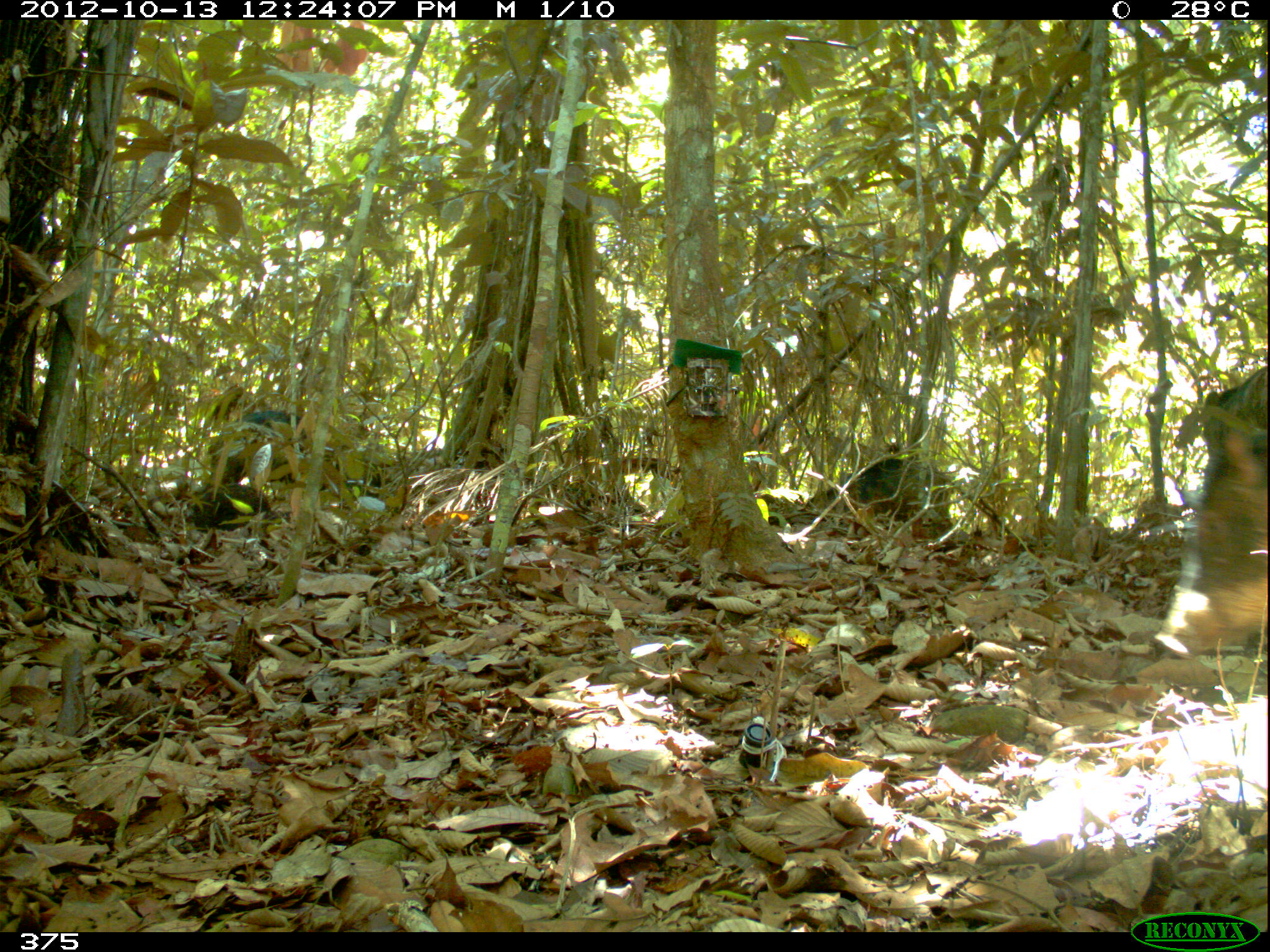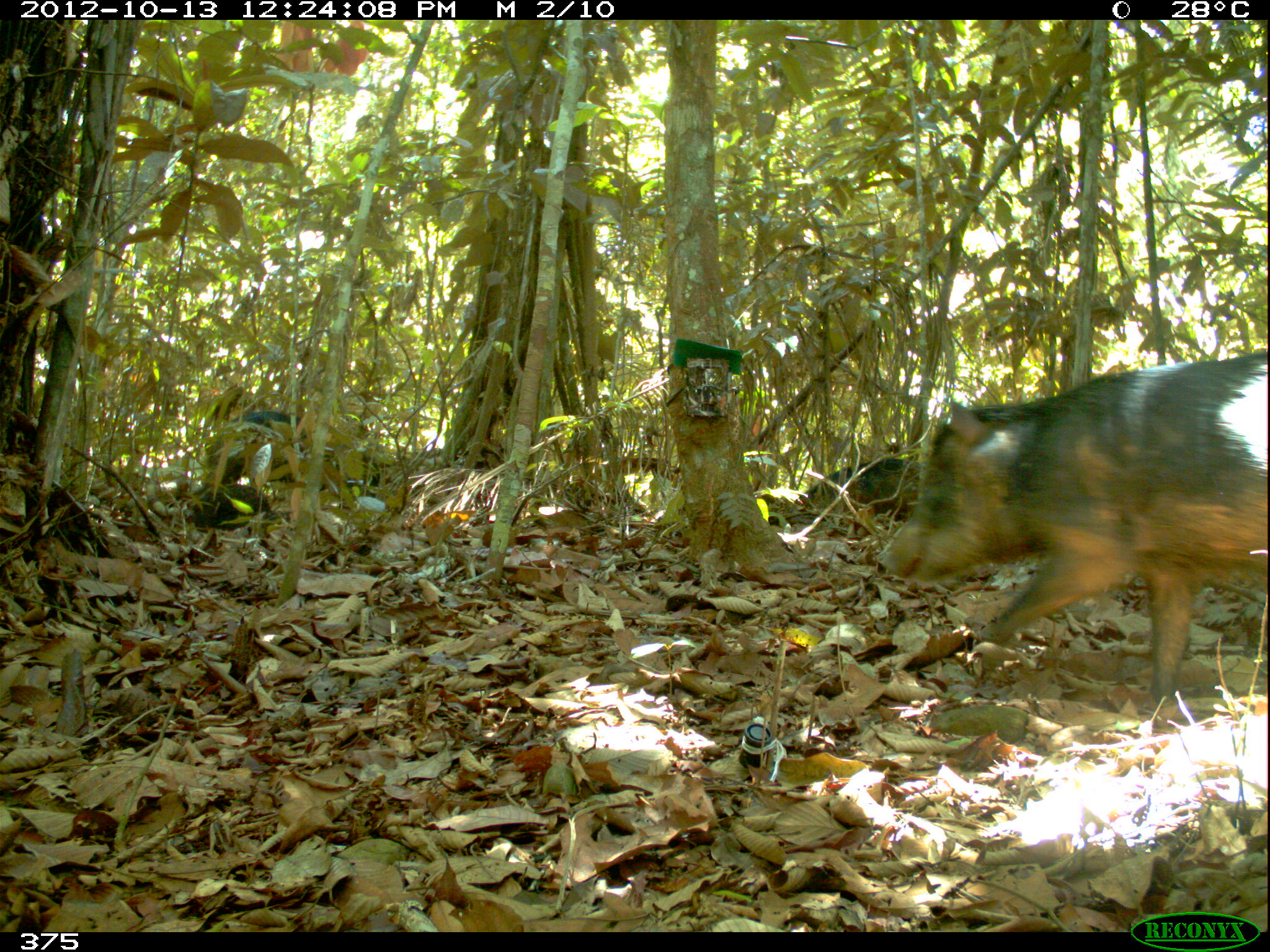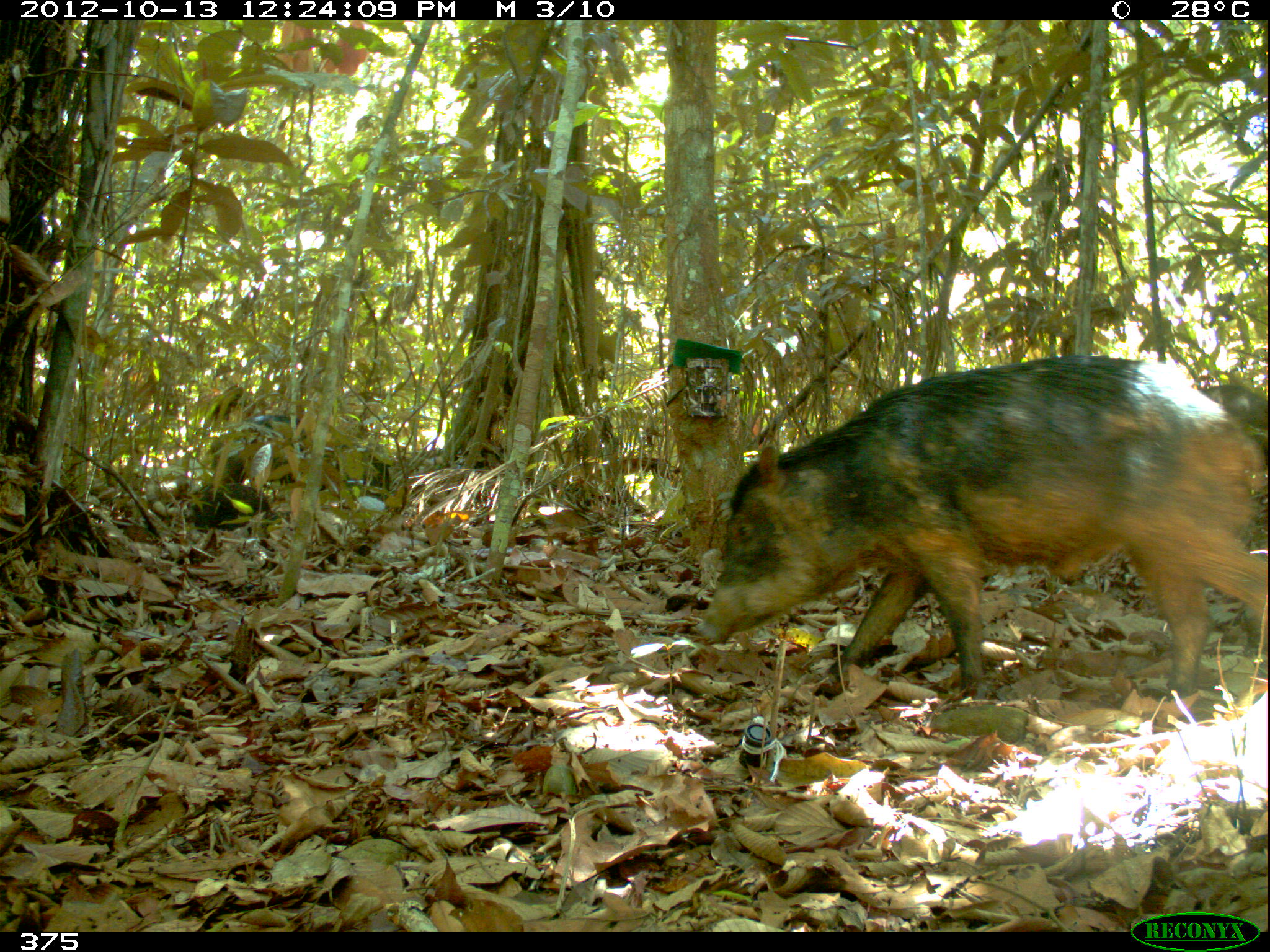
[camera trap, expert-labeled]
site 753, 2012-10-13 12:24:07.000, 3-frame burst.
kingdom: Animalia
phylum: Chordata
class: Mammalia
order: Artiodactyla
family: Tayassuidae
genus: Tayassu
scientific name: Tayassu pecari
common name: white-lipped peccary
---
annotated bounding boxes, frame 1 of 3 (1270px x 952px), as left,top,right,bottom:
tayassu pecari: 1154,362,1266,660; 204,410,317,481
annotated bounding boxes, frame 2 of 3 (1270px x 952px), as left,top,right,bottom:
tayassu pecari: 871,345,1266,699; 186,407,382,531; 797,454,920,524